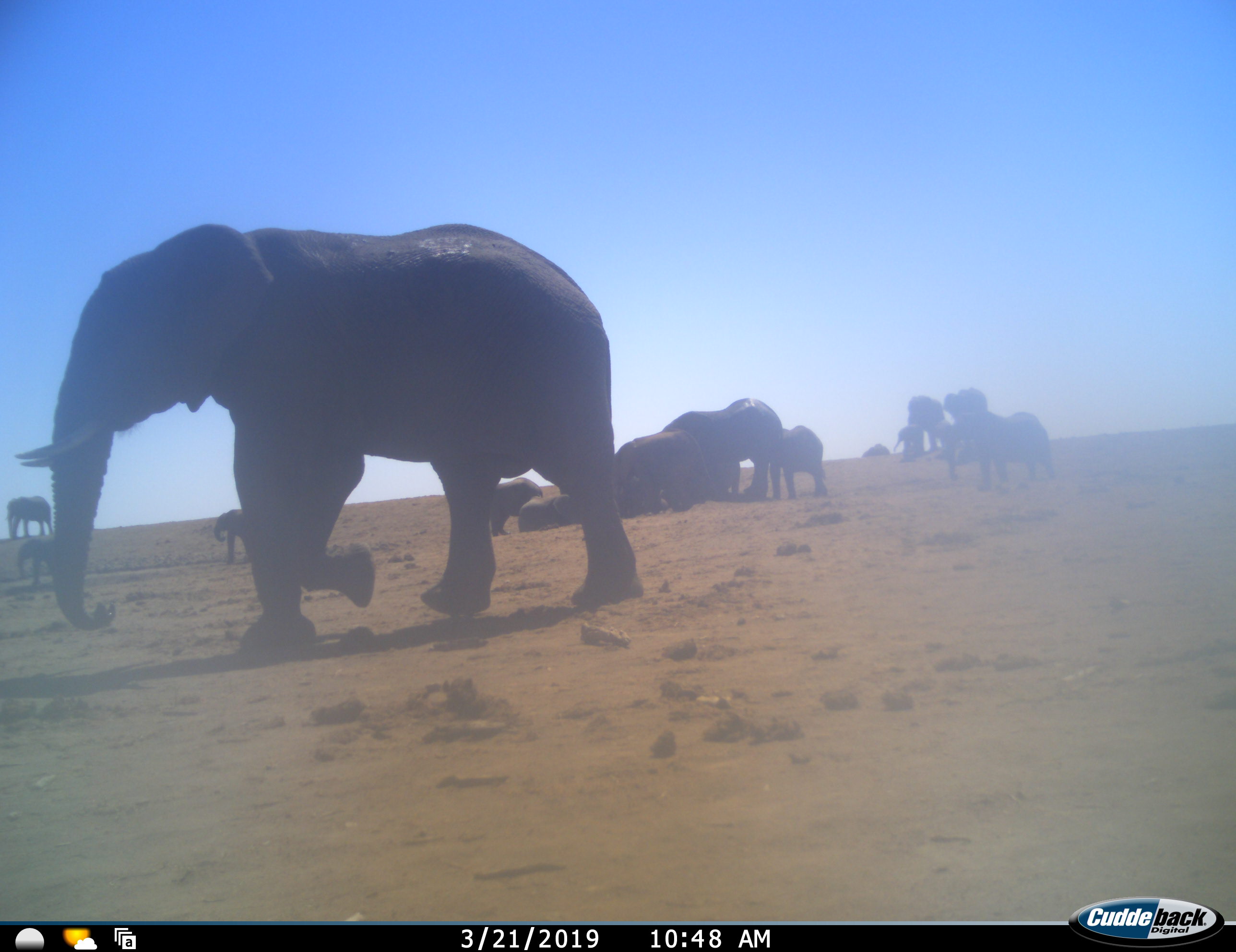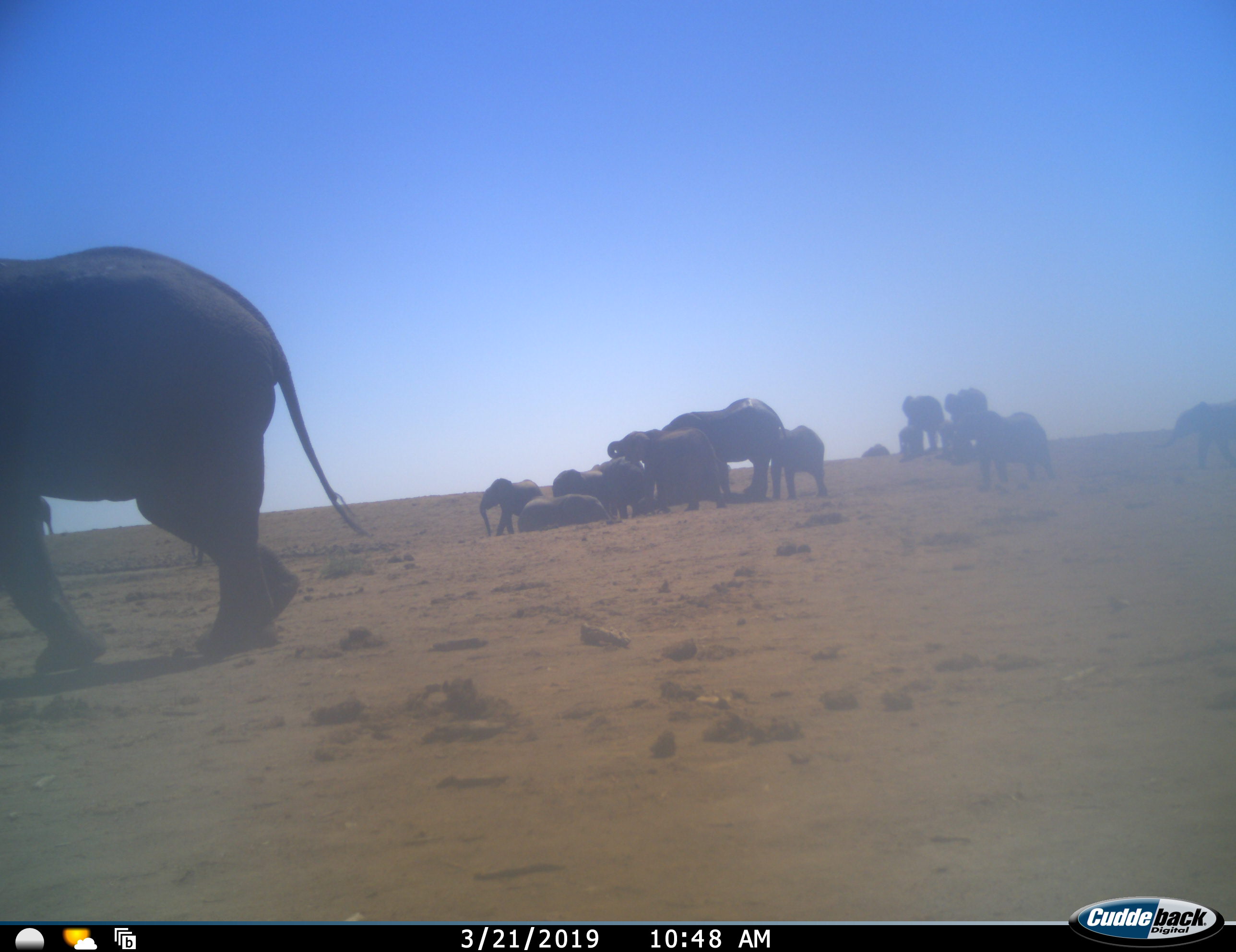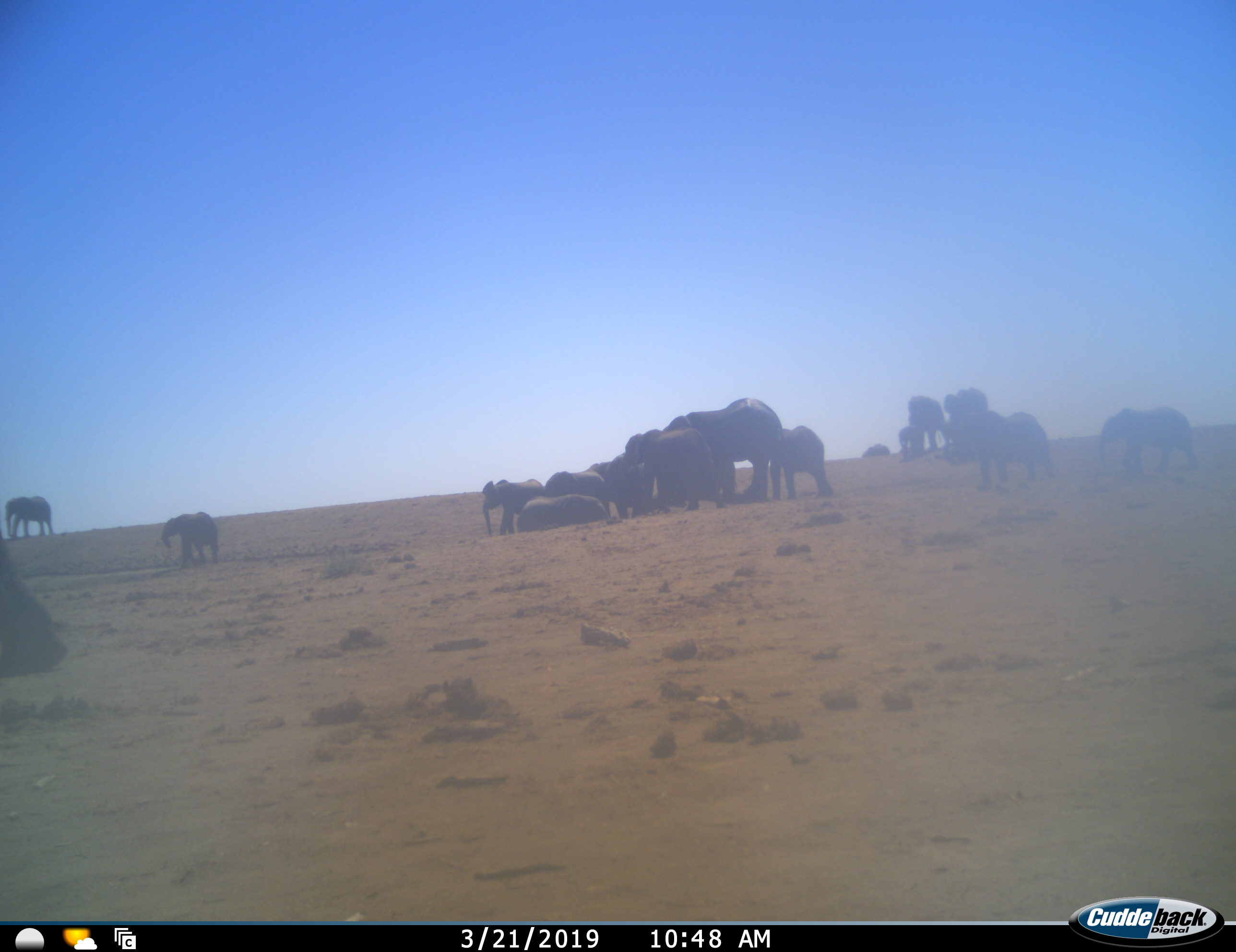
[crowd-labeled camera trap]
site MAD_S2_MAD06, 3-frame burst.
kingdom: Animalia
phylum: Chordata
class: Mammalia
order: Proboscidea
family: Elephantidae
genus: Loxodonta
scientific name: Loxodonta africana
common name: african bush elephant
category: elephant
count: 11-50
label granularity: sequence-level